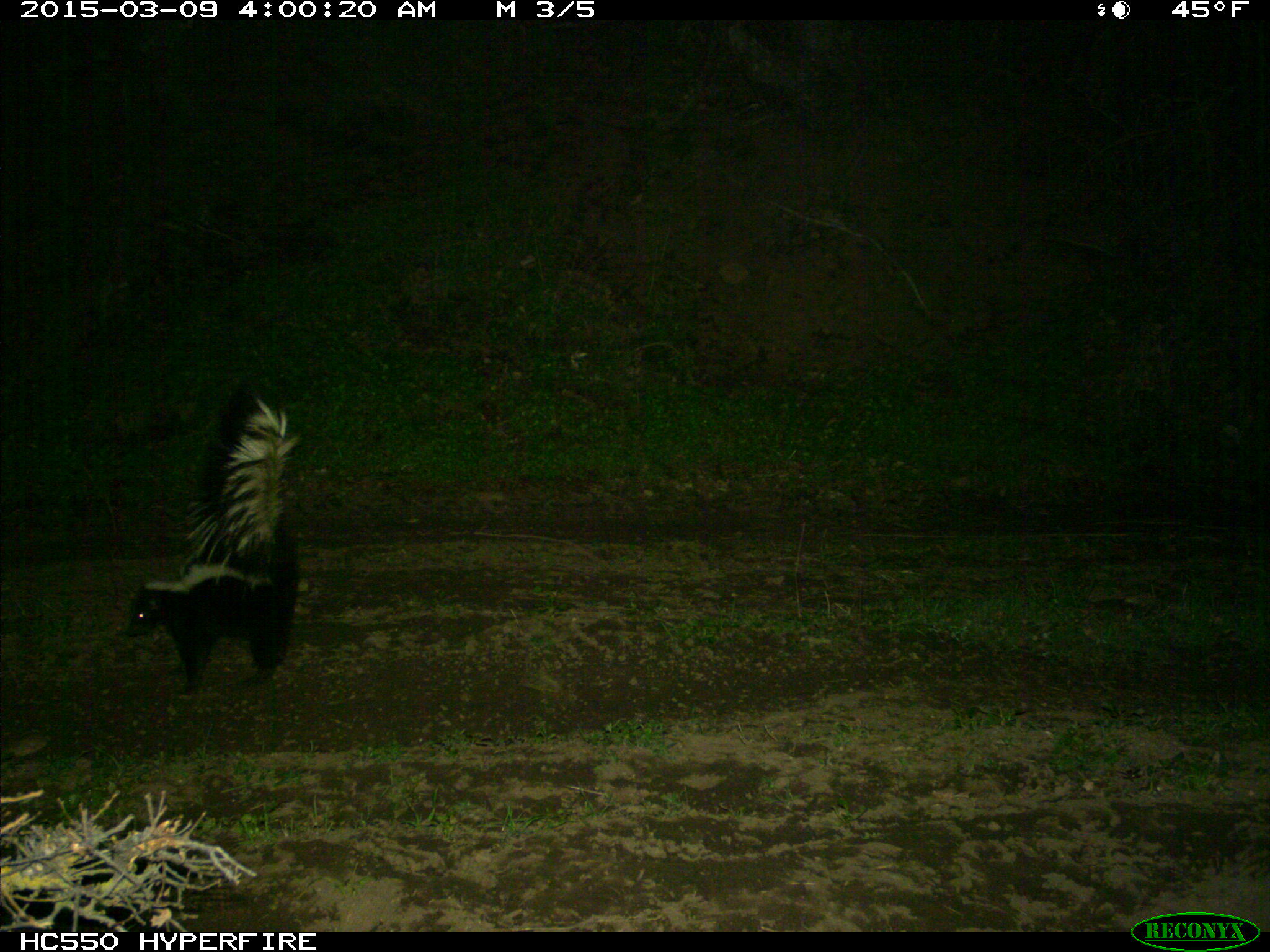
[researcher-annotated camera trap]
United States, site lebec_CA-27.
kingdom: Animalia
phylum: Chordata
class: Mammalia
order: Carnivora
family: Mephitidae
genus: Mephitis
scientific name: Mephitis mephitis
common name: striped skunk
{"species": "Mephitis mephitis (striped skunk)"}